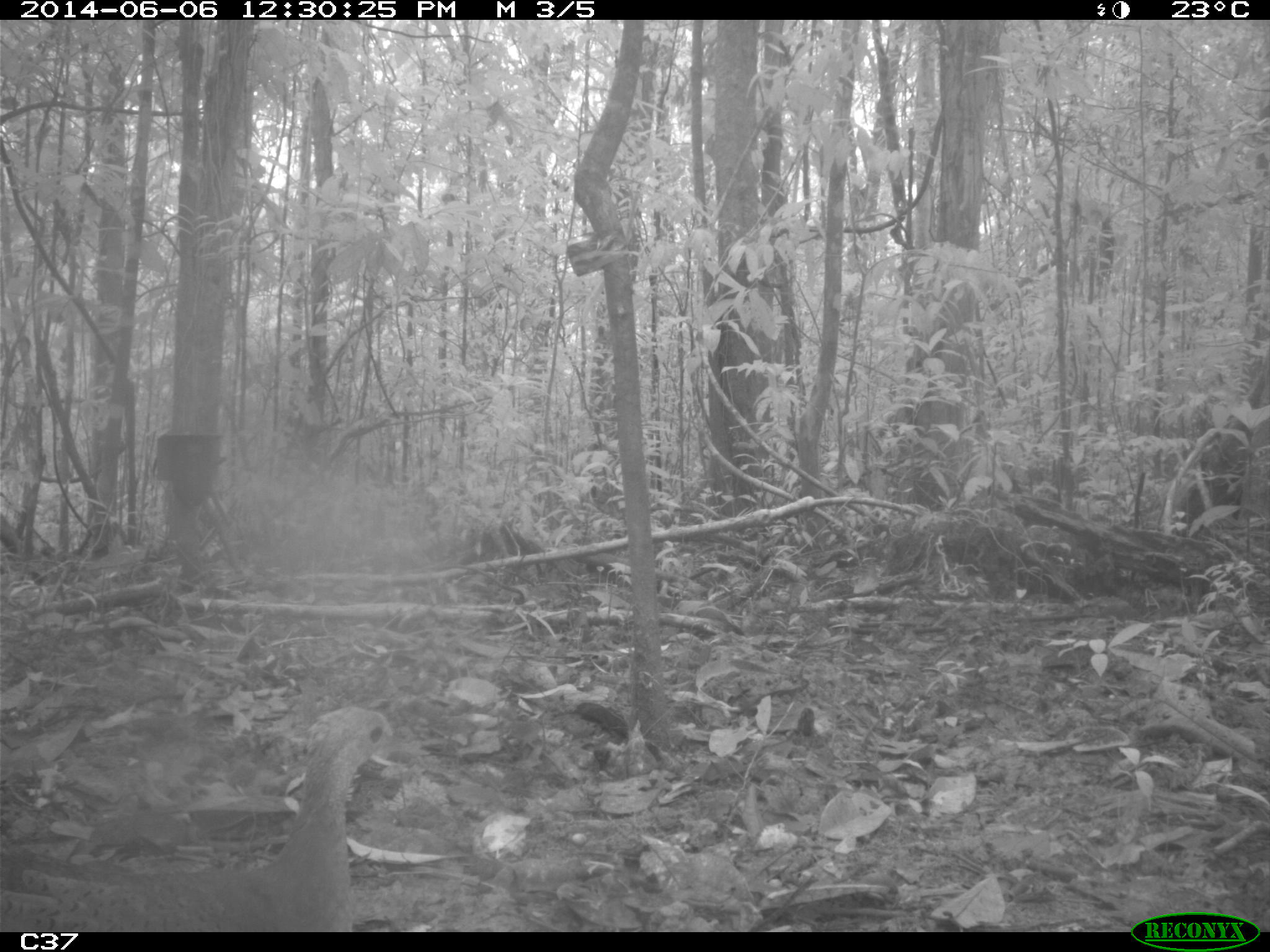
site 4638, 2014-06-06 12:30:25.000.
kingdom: Animalia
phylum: Chordata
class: Aves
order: Tinamiformes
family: Tinamidae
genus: Tinamus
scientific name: Tinamus major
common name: great tinamou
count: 1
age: adult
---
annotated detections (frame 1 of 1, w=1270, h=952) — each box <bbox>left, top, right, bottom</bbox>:
tinamus major: <bbox>0, 705, 431, 932</bbox>